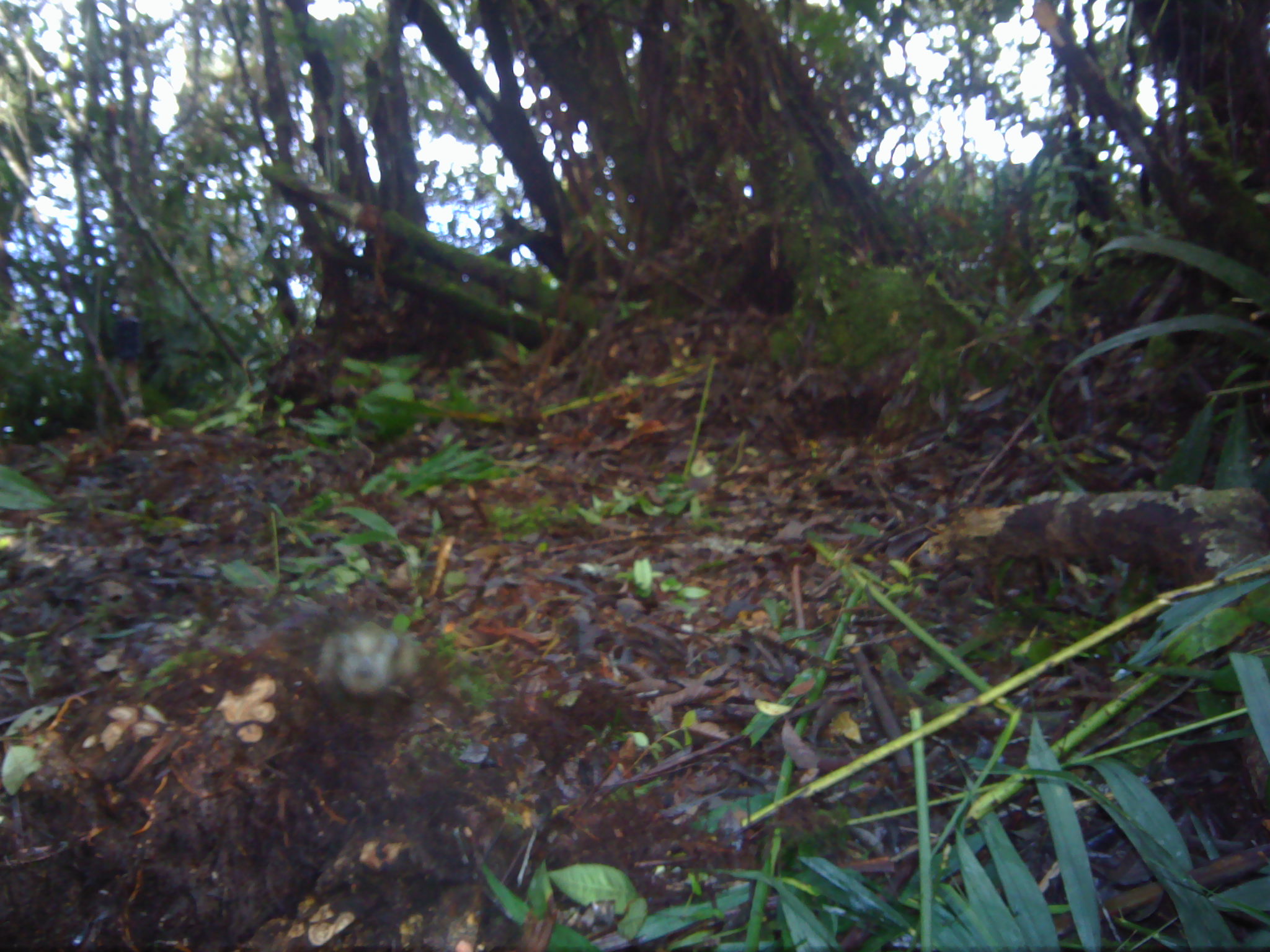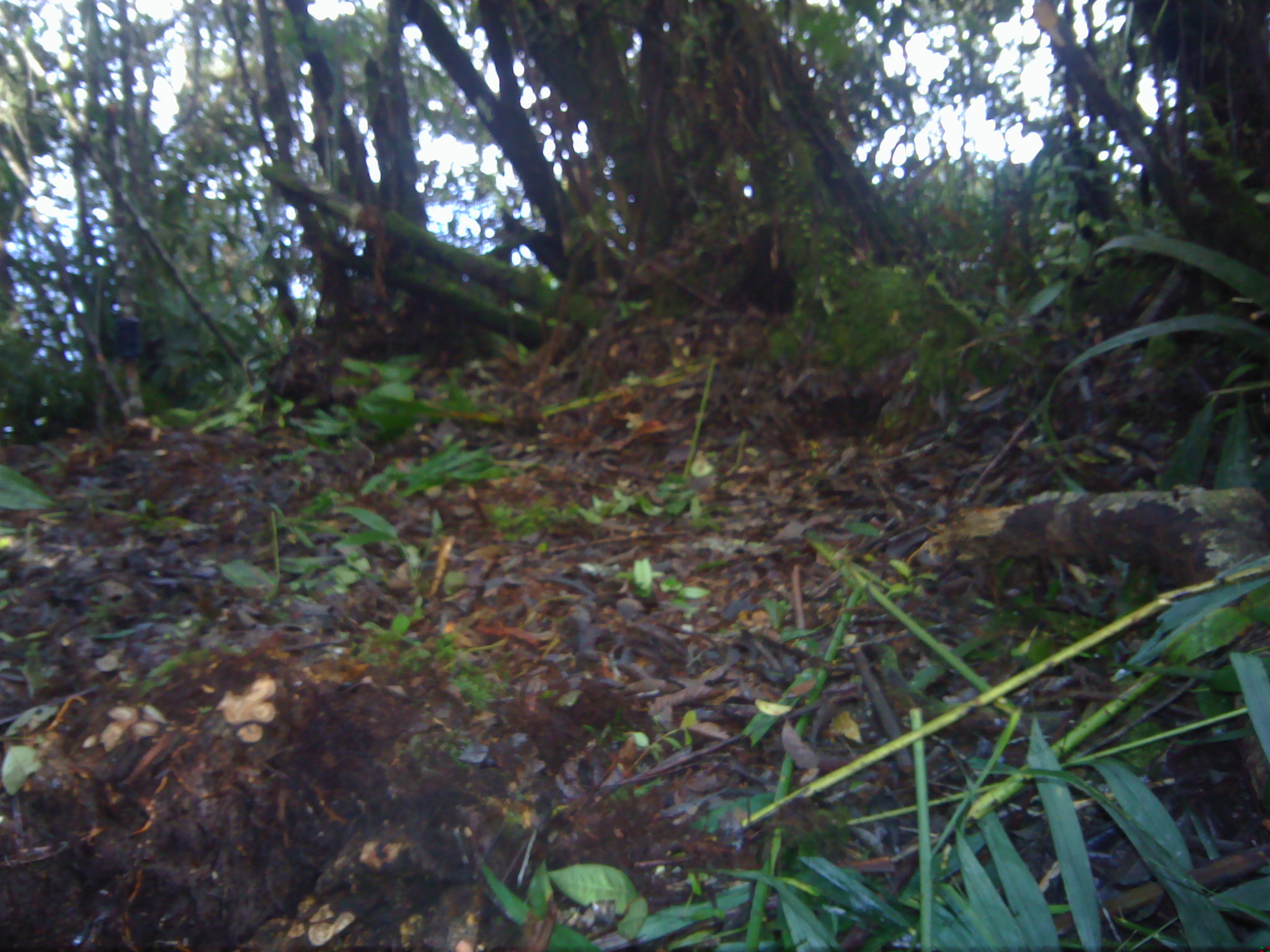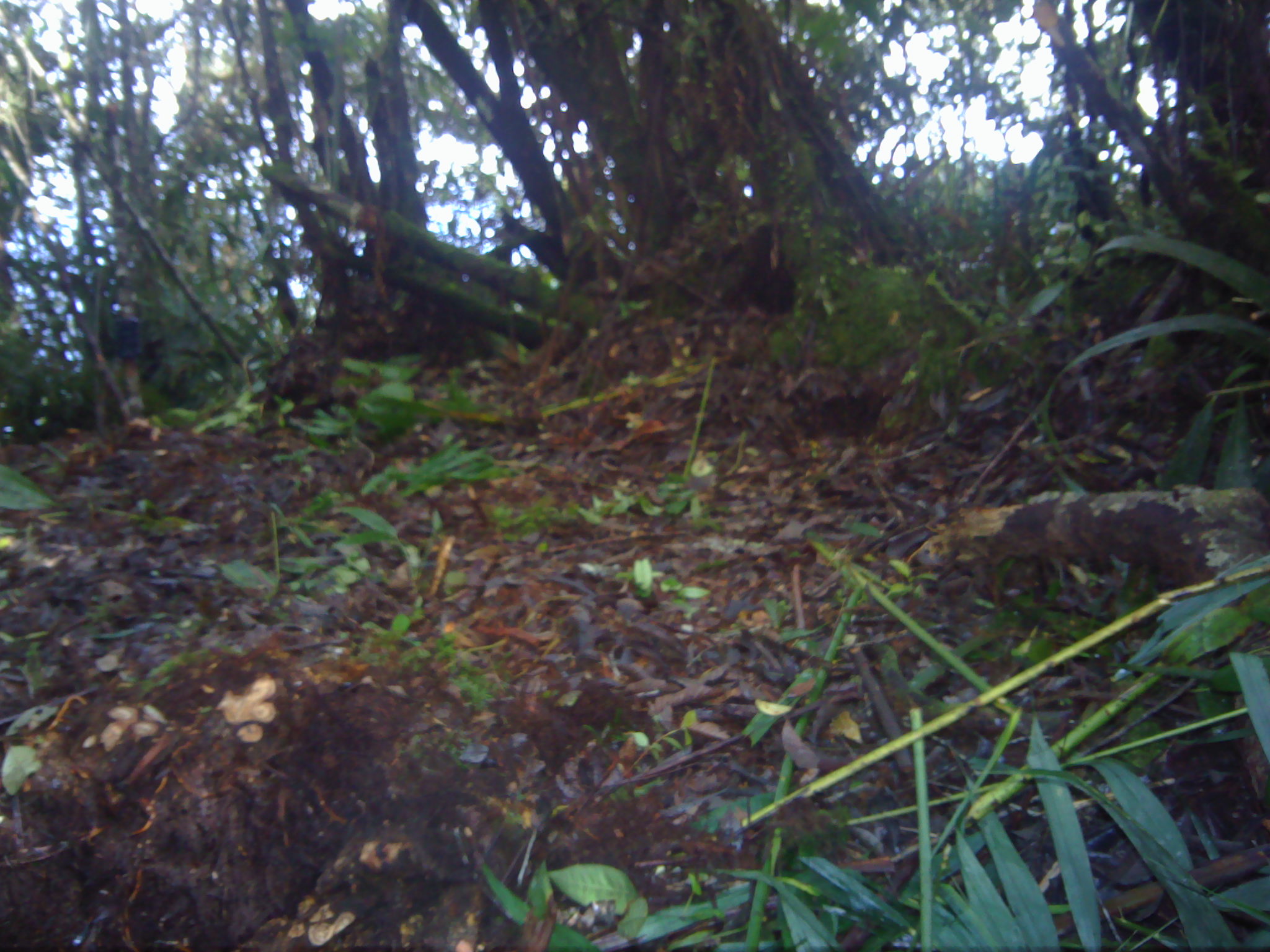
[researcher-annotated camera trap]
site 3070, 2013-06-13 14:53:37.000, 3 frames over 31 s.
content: unidentified animal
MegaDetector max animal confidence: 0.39